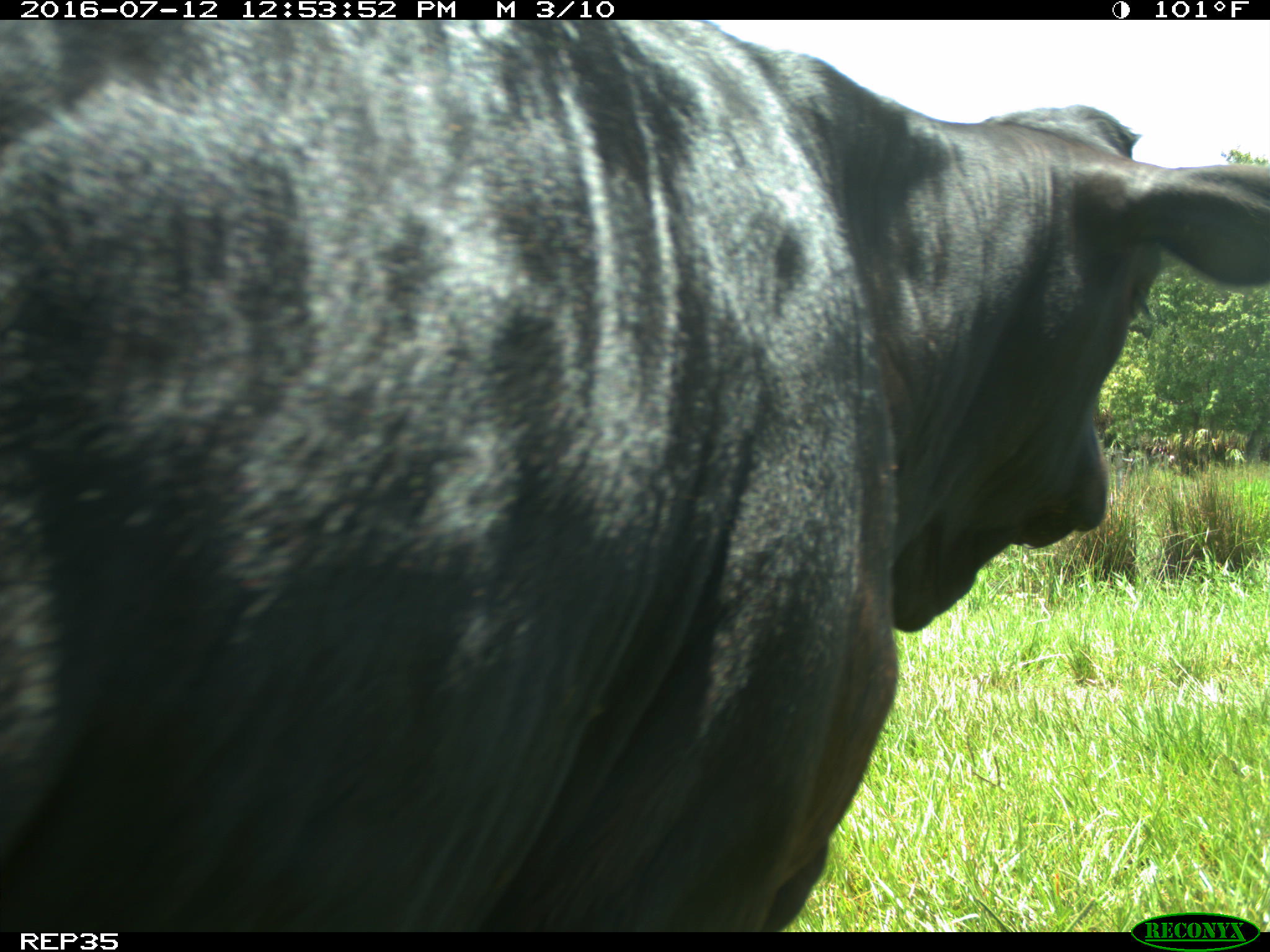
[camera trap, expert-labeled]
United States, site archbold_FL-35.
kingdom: Animalia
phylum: Chordata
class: Mammalia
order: Artiodactyla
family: Bovidae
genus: Bos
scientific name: Bos taurus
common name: domestic cow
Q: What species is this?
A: Bos taurus (domestic cow).